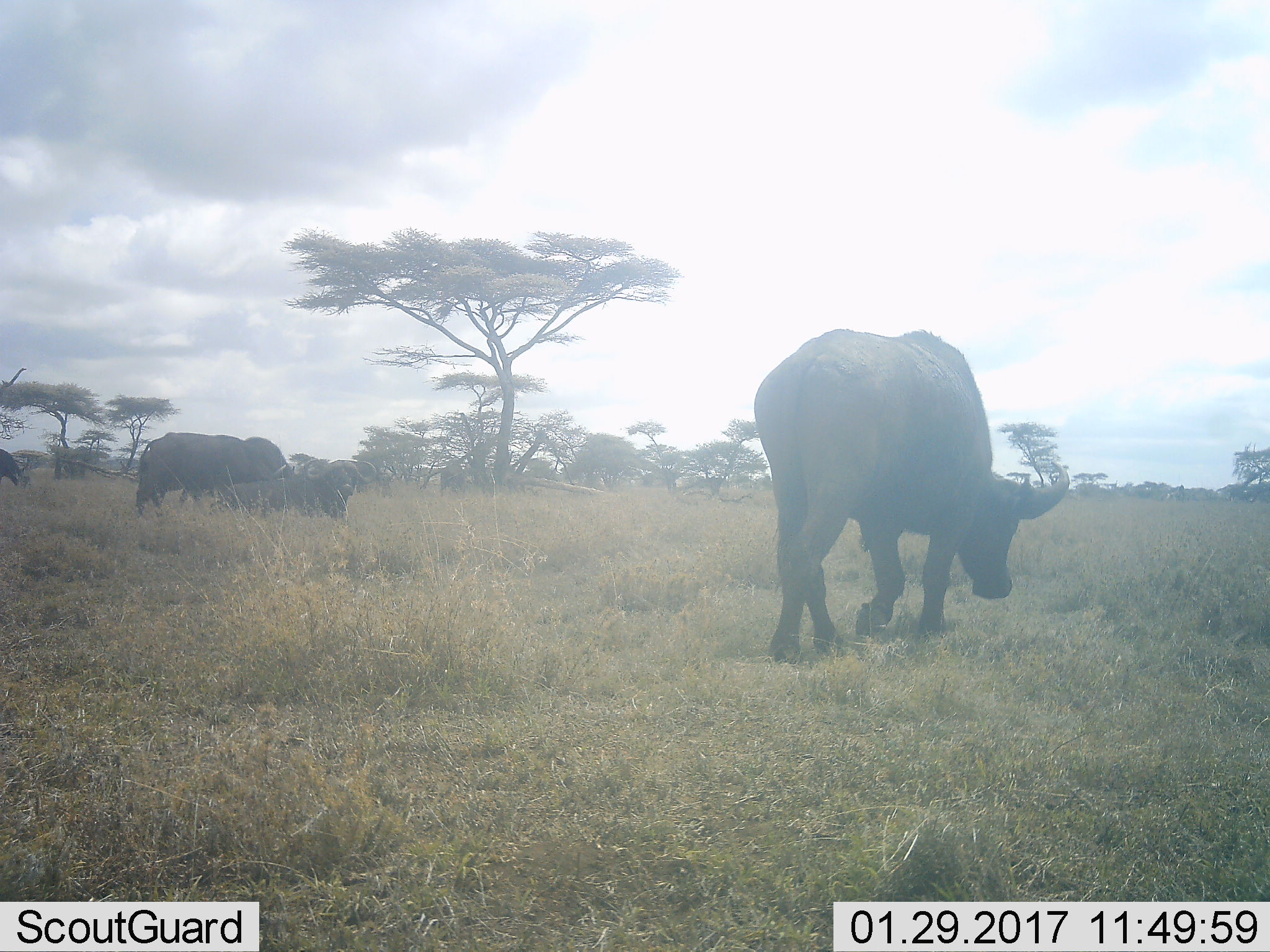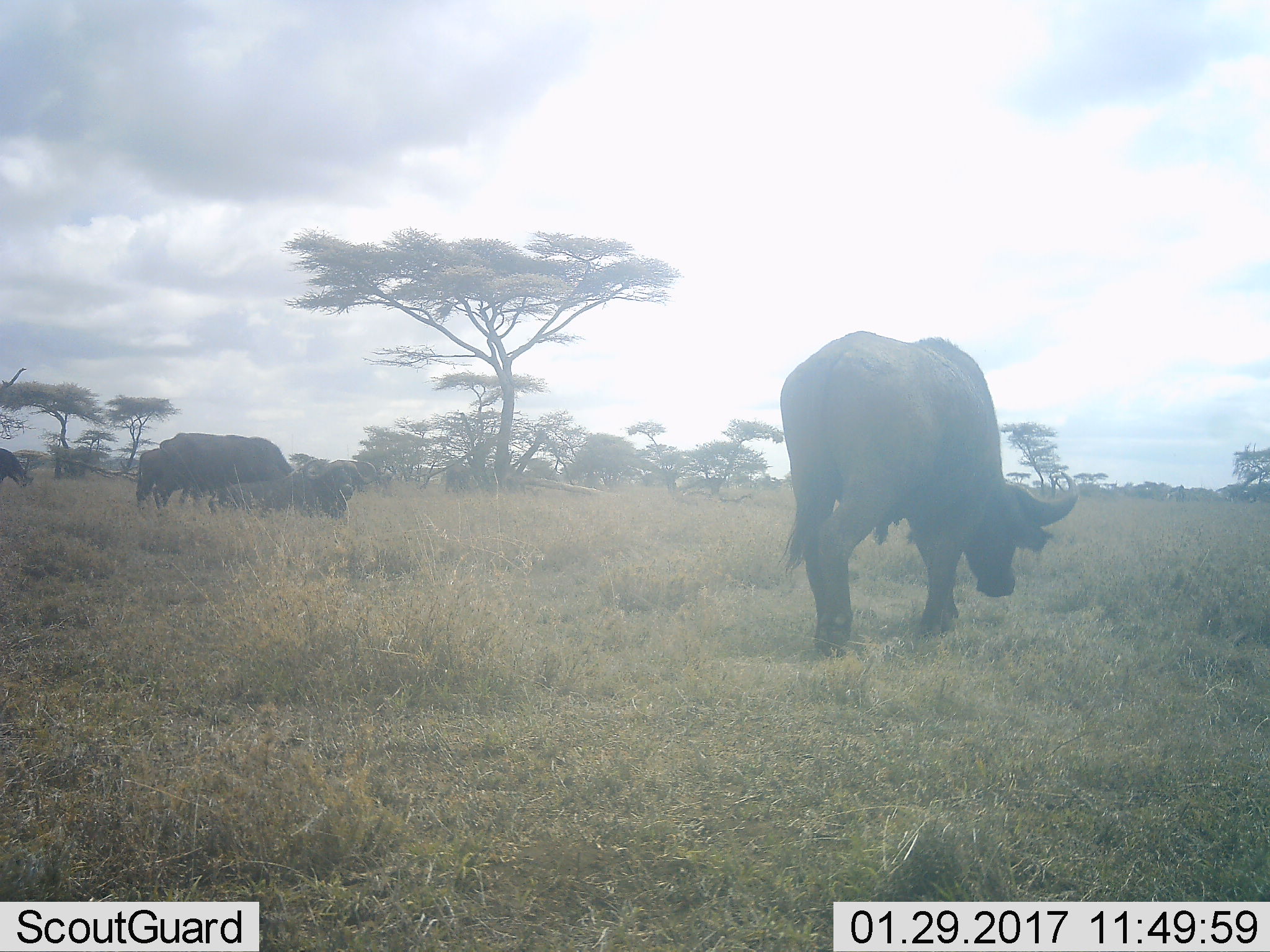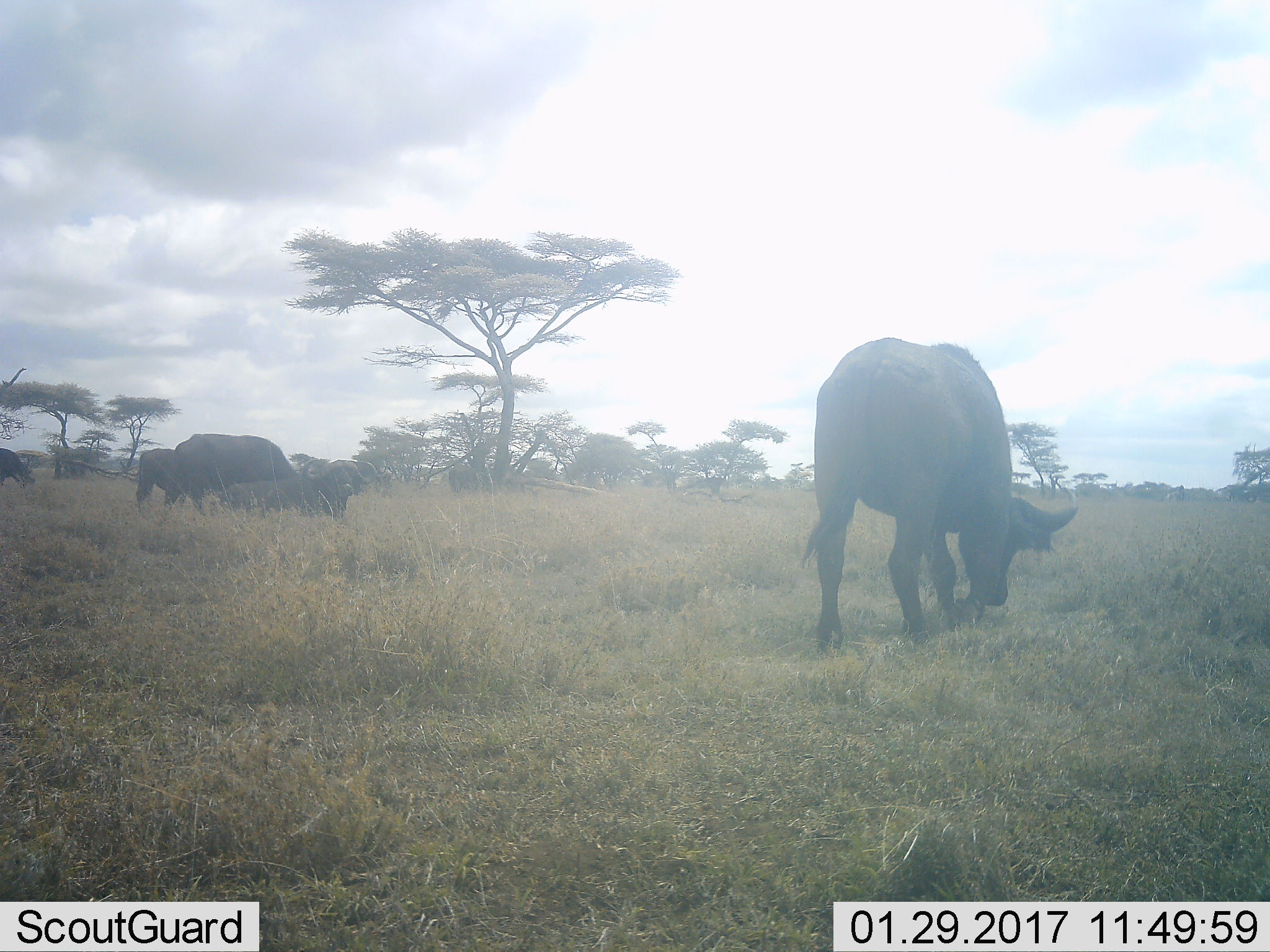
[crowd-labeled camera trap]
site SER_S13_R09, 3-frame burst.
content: unidentified animal